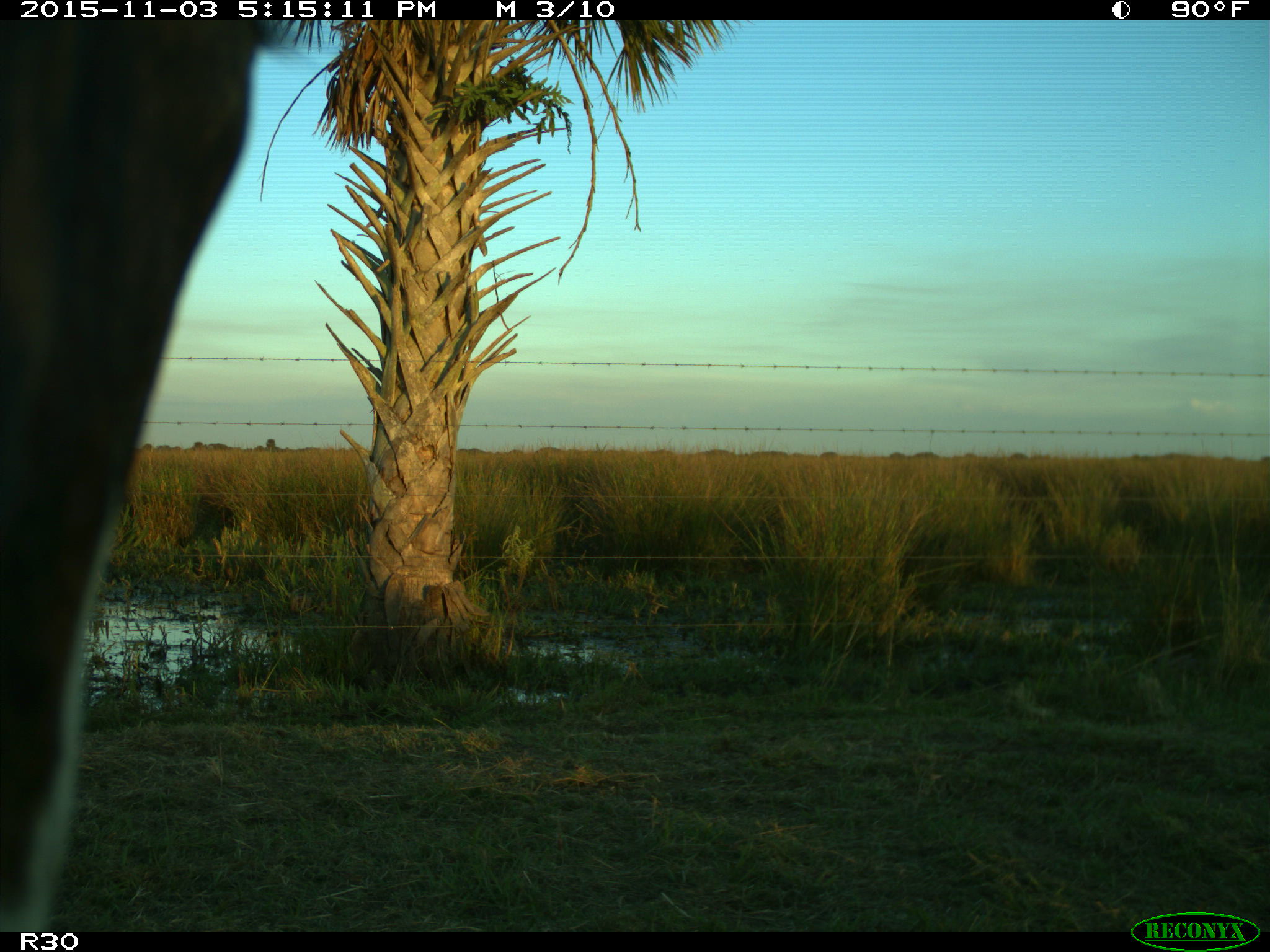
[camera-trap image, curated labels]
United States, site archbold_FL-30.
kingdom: Animalia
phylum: Chordata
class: Mammalia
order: Artiodactyla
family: Bovidae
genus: Bos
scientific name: Bos taurus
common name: domestic cow